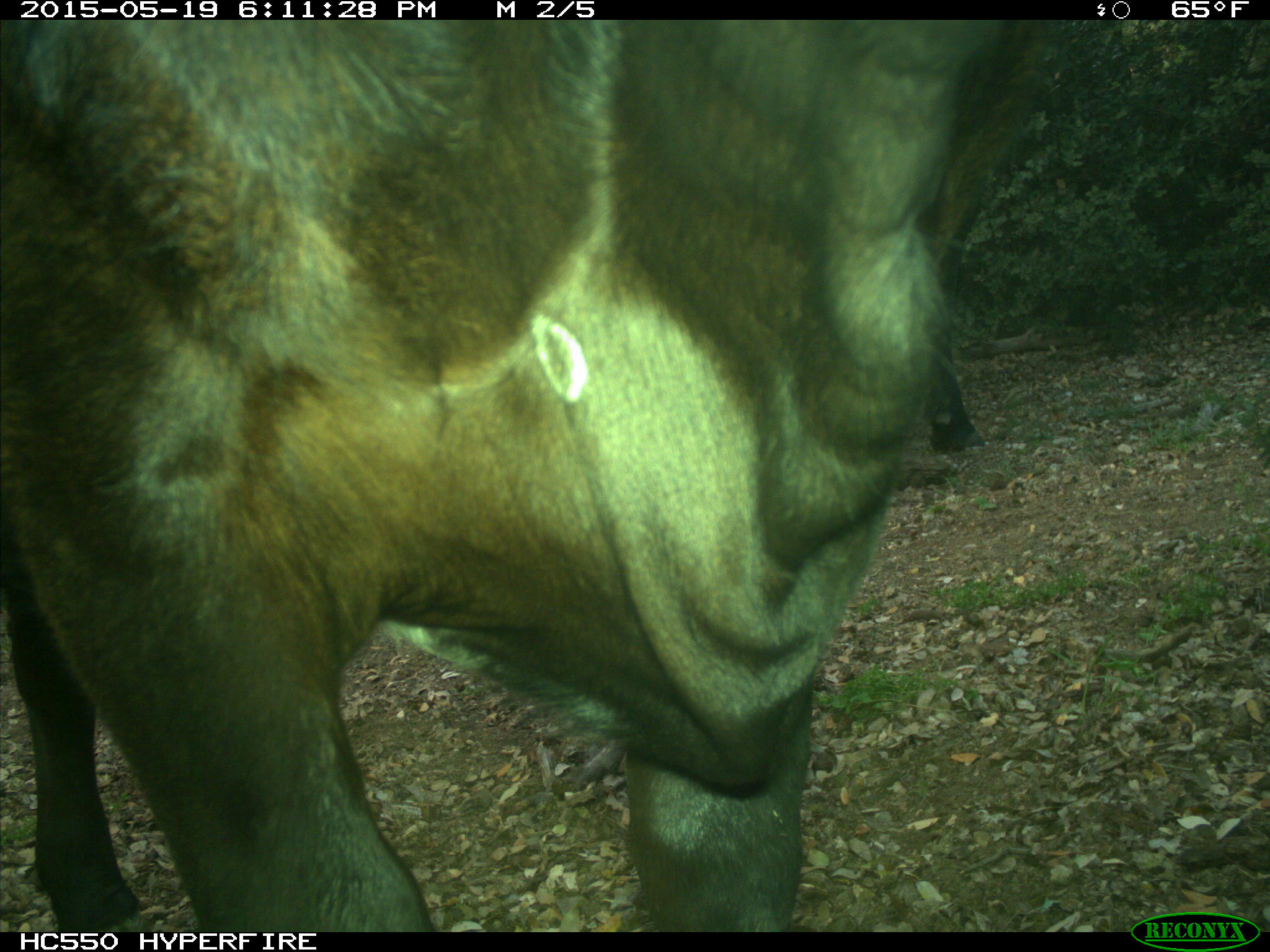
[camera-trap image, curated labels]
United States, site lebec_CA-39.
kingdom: Animalia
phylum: Chordata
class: Mammalia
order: Artiodactyla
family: Bovidae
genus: Bos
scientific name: Bos taurus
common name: domestic cow